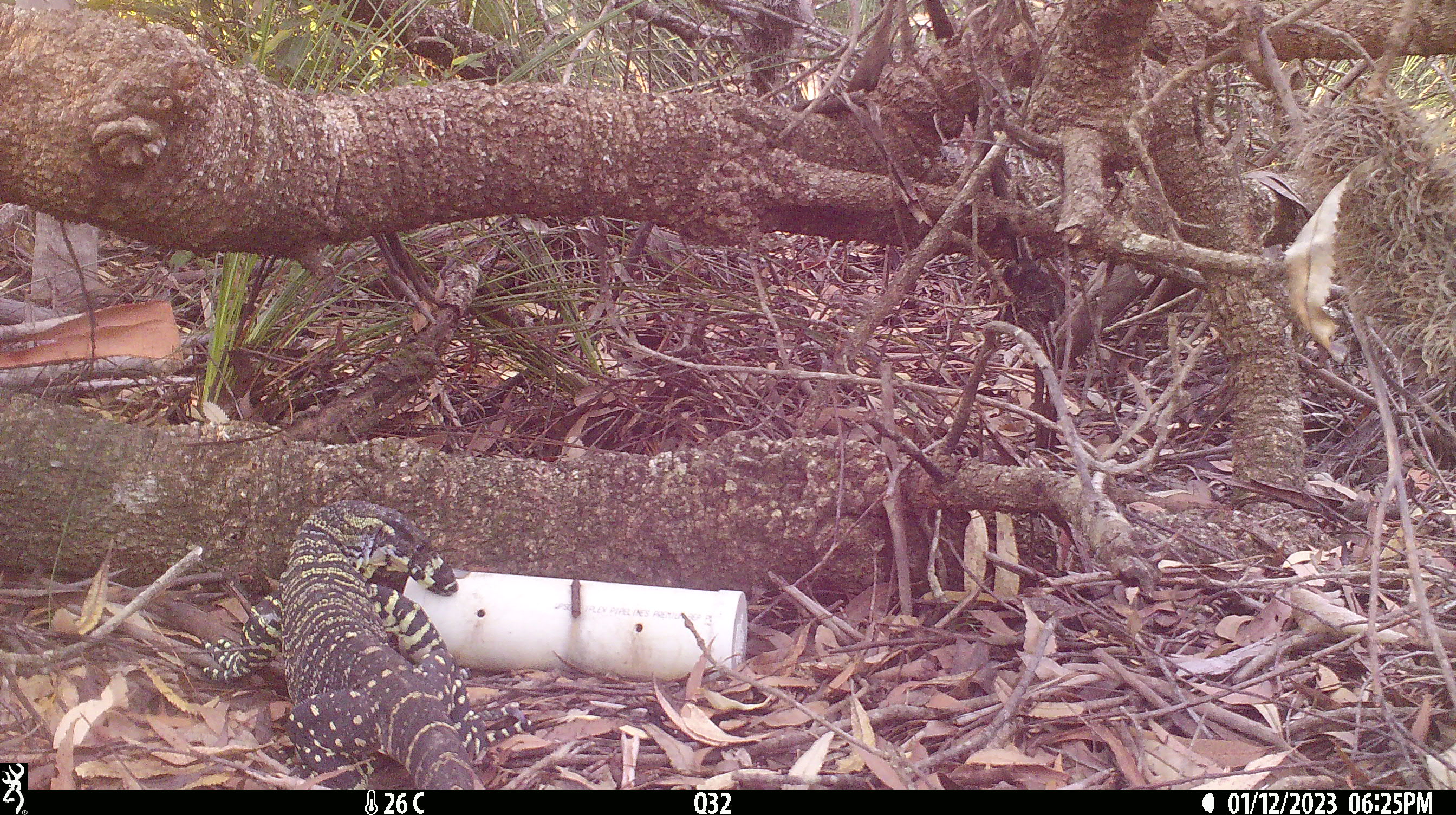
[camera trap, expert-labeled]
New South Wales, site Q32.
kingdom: Animalia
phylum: Chordata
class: Reptilia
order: Squamata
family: Varanidae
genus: Varanus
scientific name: Varanus varius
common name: lace monitor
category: goanna